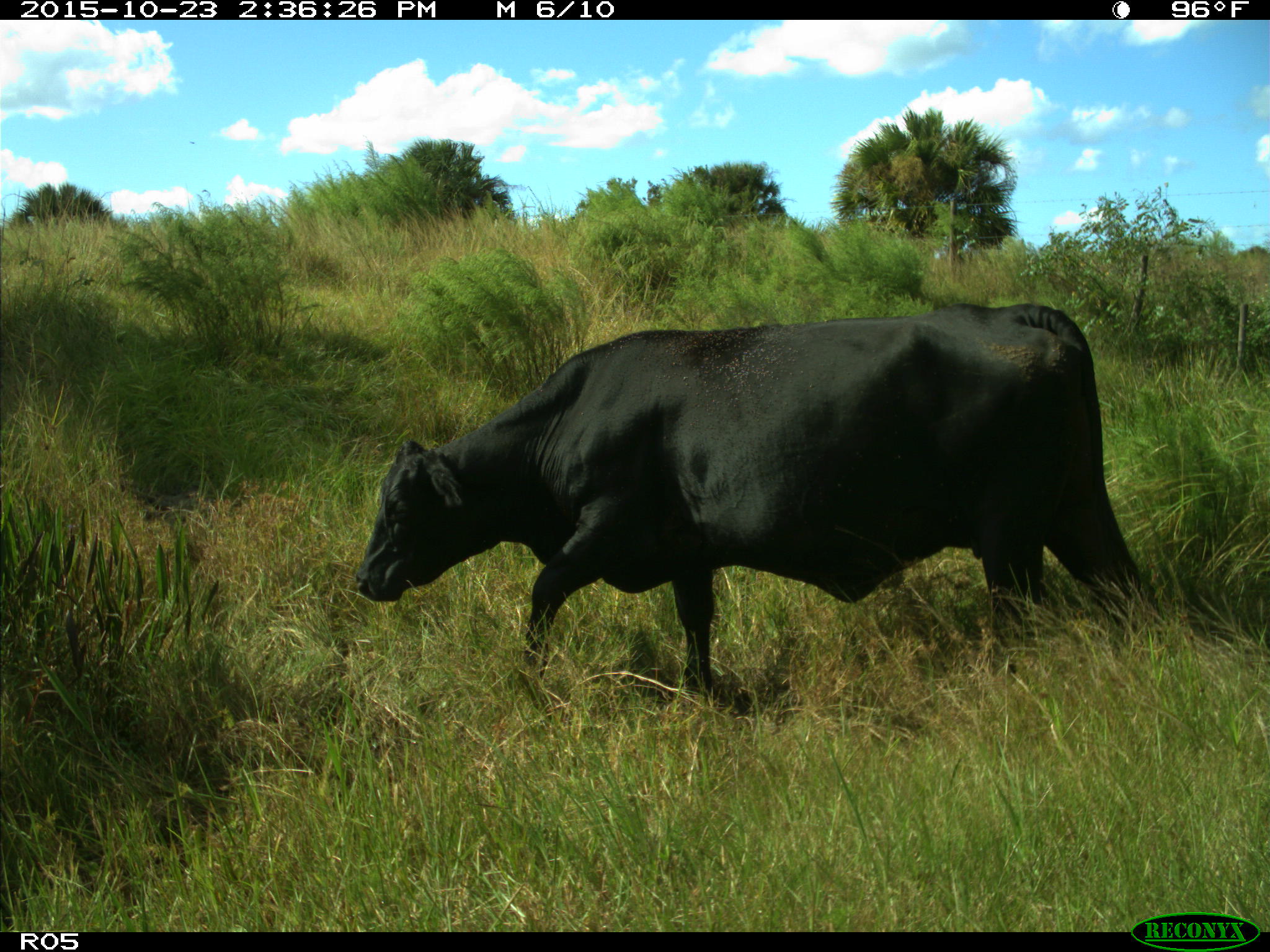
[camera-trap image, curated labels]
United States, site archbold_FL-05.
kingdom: Animalia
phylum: Chordata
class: Mammalia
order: Artiodactyla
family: Bovidae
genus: Bos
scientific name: Bos taurus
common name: domestic cow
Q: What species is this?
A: Bos taurus (domestic cow).